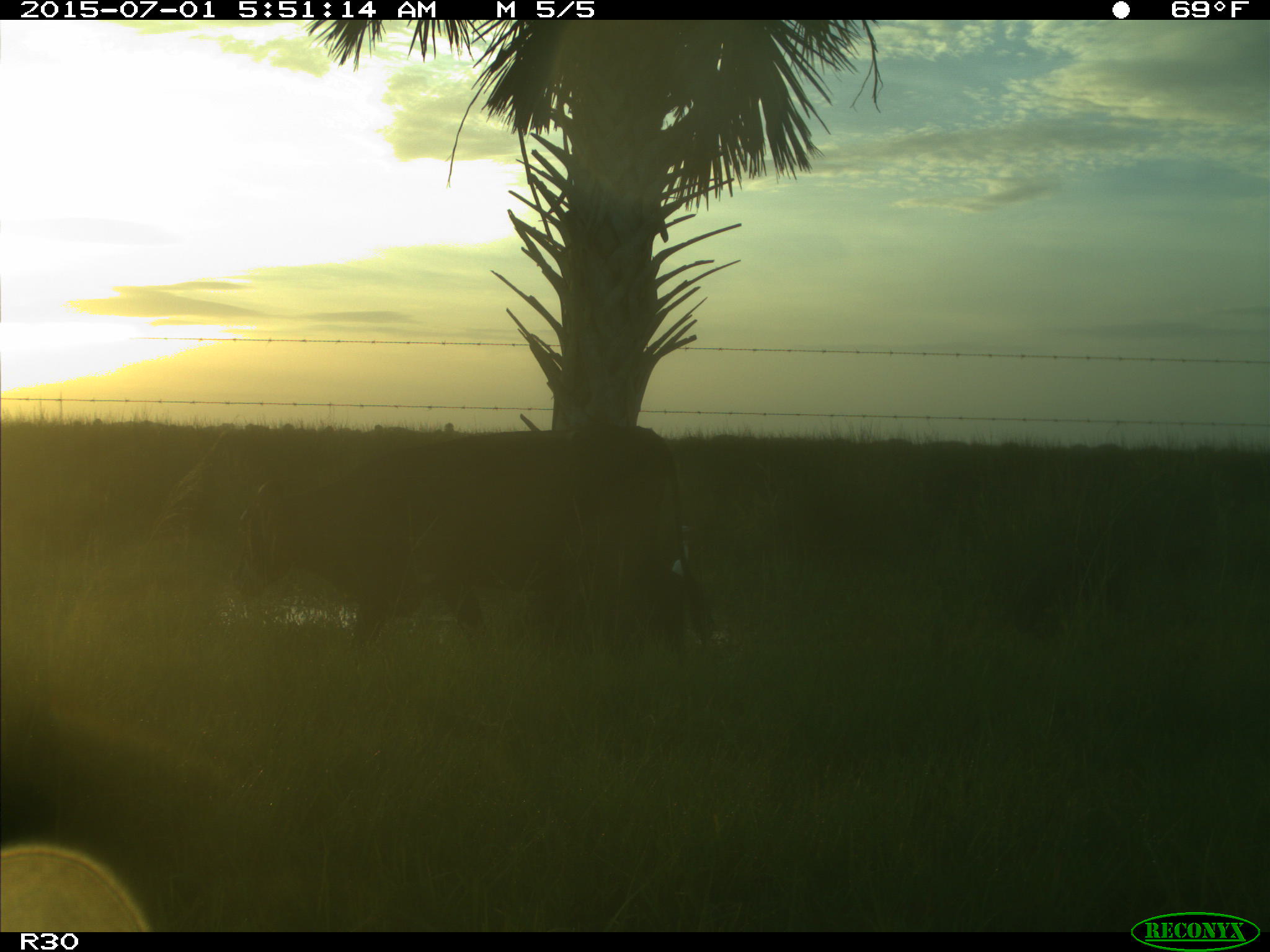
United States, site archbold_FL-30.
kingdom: Animalia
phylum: Chordata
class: Mammalia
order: Artiodactyla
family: Bovidae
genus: Bos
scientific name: Bos taurus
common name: domestic cow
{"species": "Bos taurus (domestic cow)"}